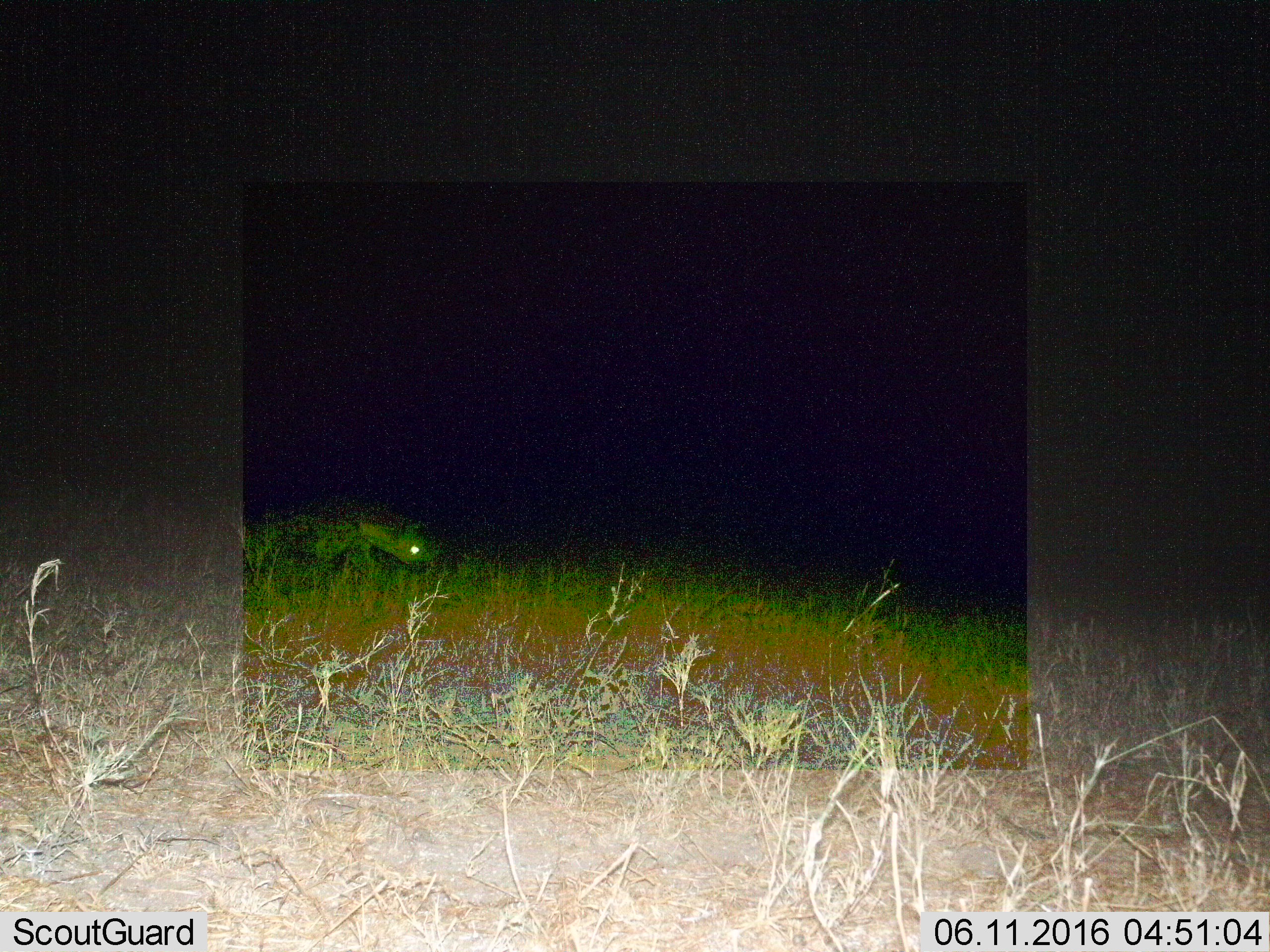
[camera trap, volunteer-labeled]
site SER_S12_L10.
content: unidentified animal